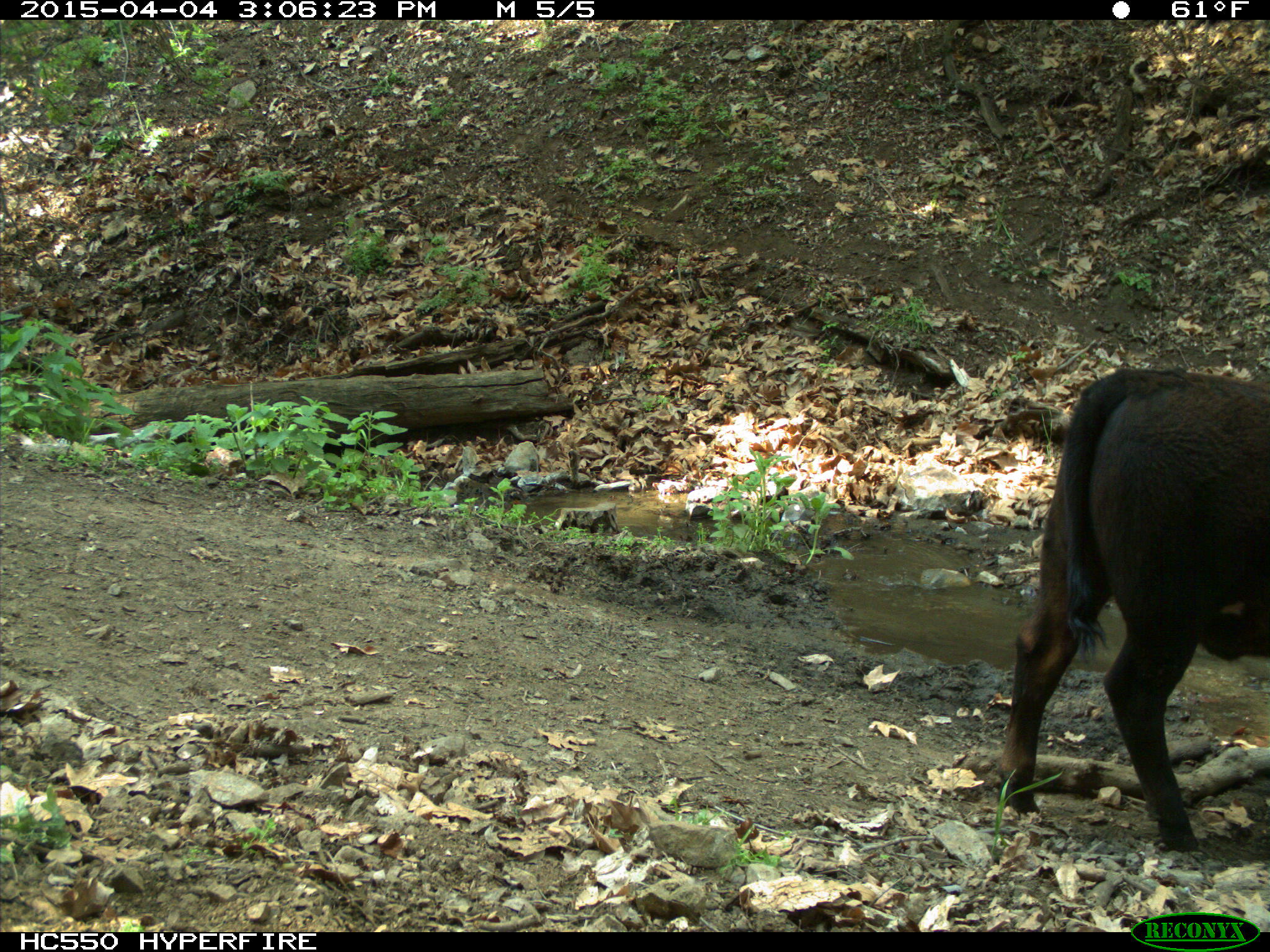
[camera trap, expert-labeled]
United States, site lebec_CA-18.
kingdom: Animalia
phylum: Chordata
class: Mammalia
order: Artiodactyla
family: Bovidae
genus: Bos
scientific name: Bos taurus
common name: domestic cow